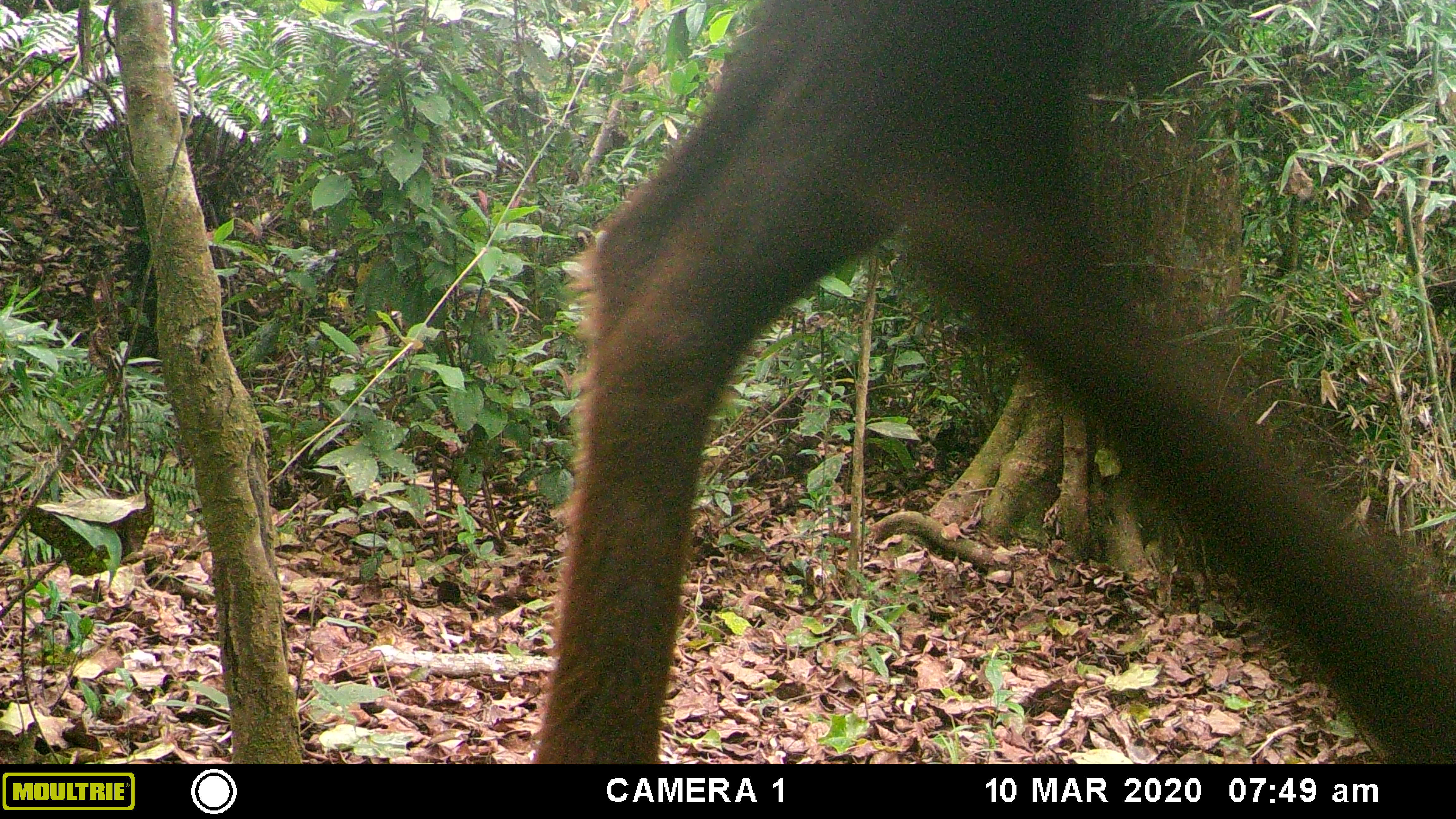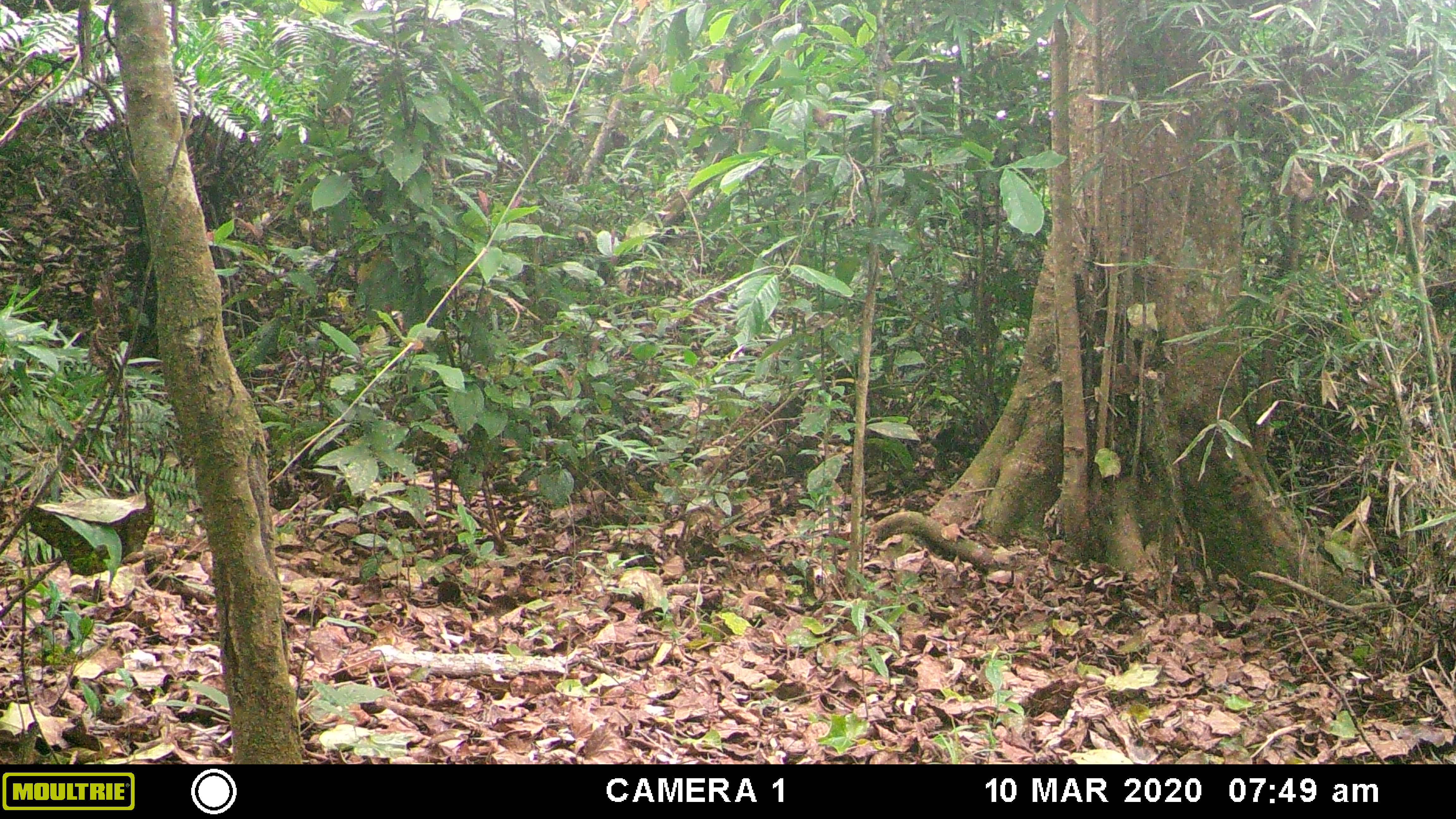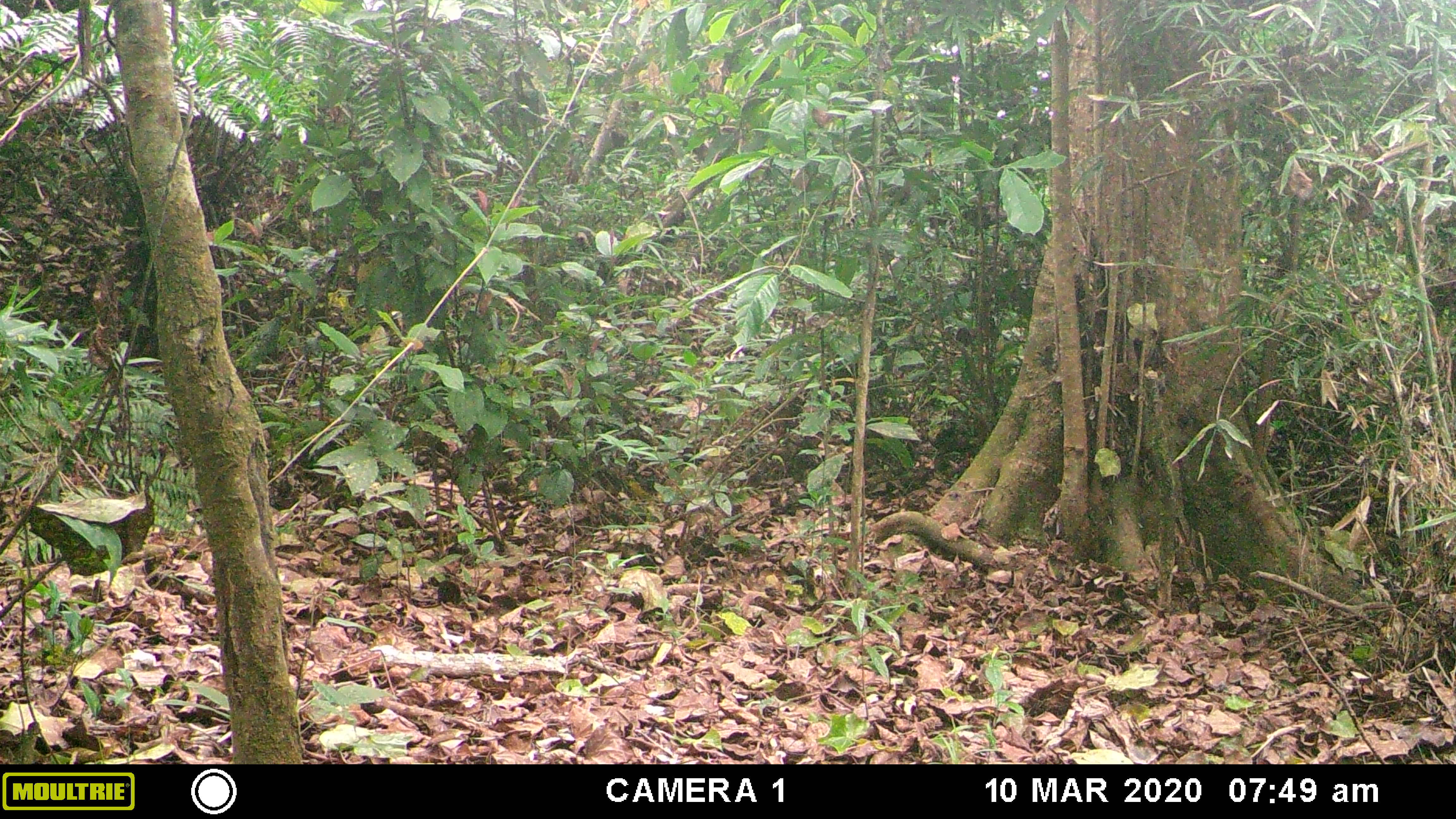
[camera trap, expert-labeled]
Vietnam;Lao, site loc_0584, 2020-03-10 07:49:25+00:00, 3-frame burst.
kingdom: Animalia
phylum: Chordata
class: Mammalia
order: Artiodactyla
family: Bovidae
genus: Capricornis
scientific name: Capricornis sumatraensis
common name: chinese serow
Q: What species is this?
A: Chinese serow (Capricornis sumatraensis).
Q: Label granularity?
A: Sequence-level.